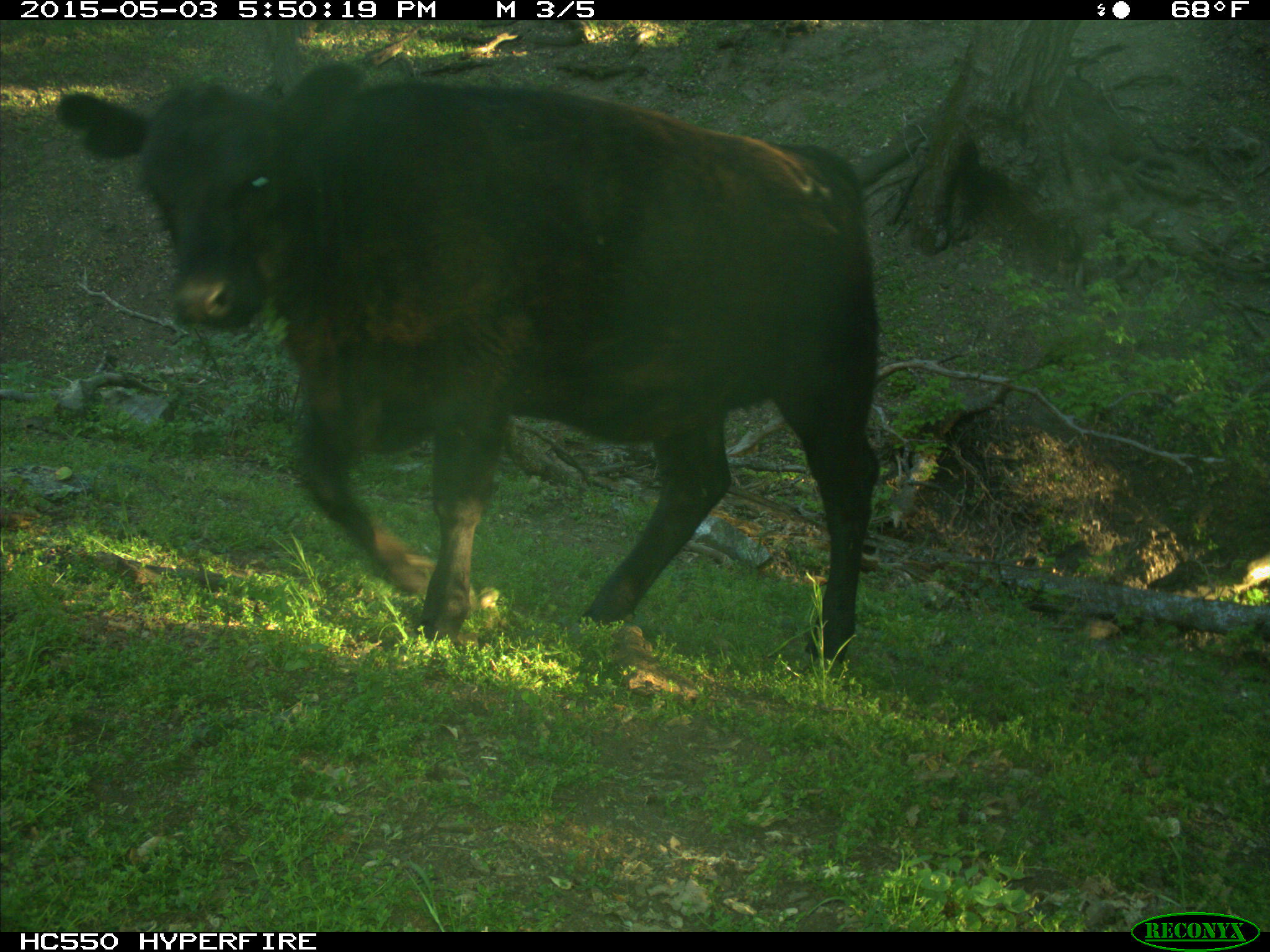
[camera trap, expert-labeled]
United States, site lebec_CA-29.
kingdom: Animalia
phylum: Chordata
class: Mammalia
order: Artiodactyla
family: Bovidae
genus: Bos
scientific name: Bos taurus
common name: domestic cow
Bos taurus (domestic cow).